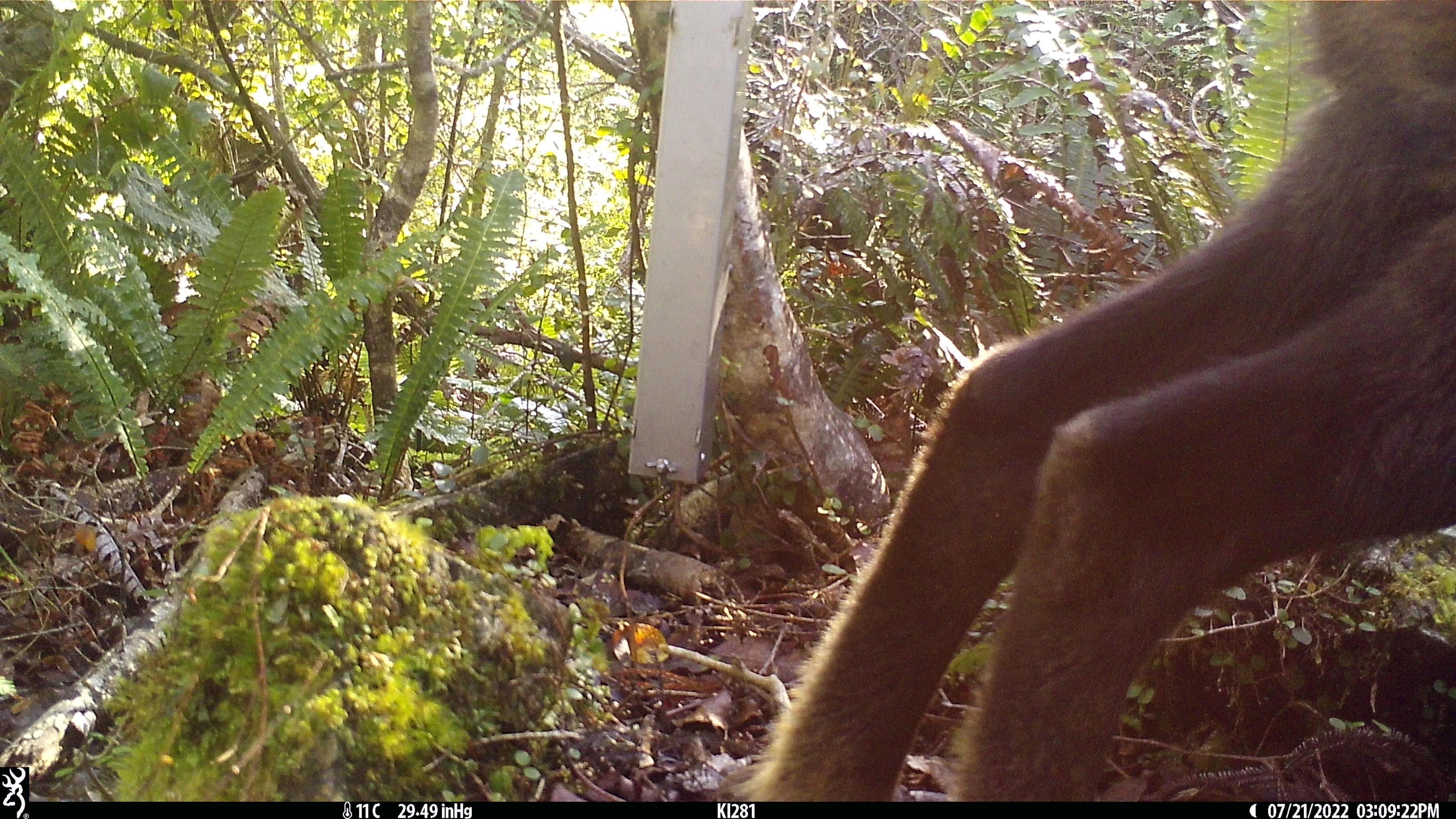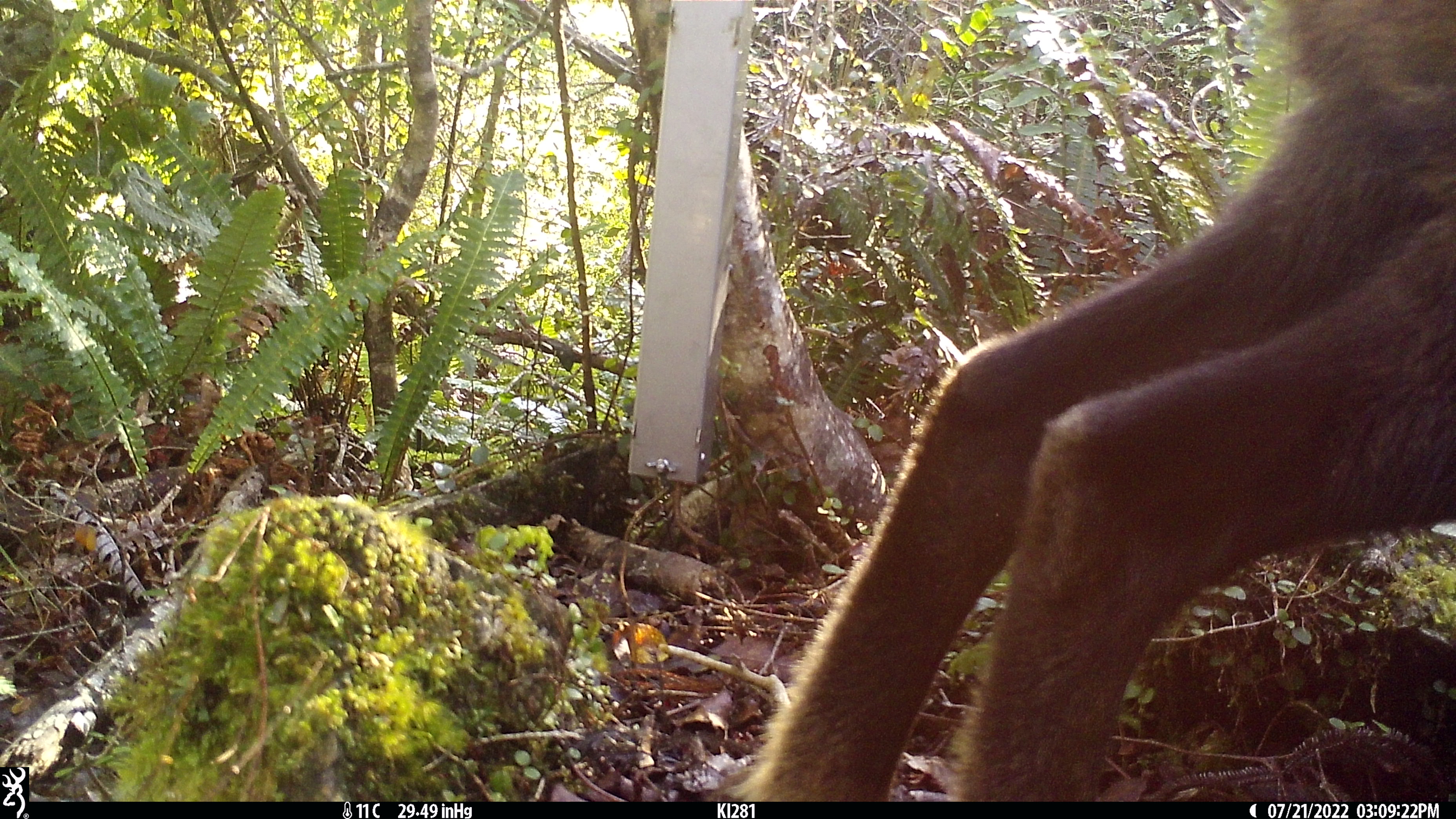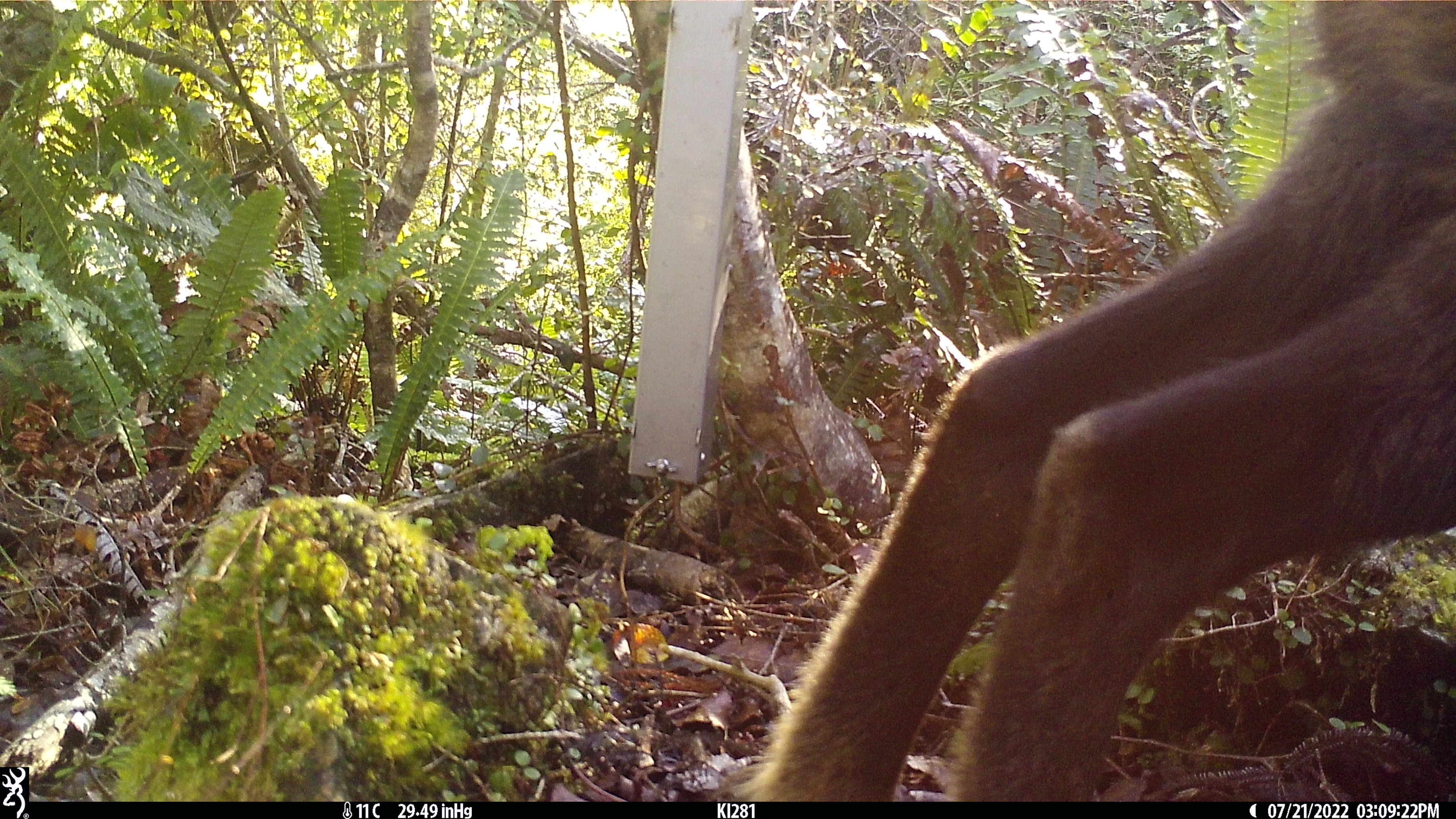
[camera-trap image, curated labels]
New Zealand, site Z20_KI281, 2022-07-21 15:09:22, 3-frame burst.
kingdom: Animalia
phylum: Chordata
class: Mammalia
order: Artiodactyla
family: Bovidae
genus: Rupicapra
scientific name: Rupicapra rupicapra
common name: alpine chamois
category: chamois